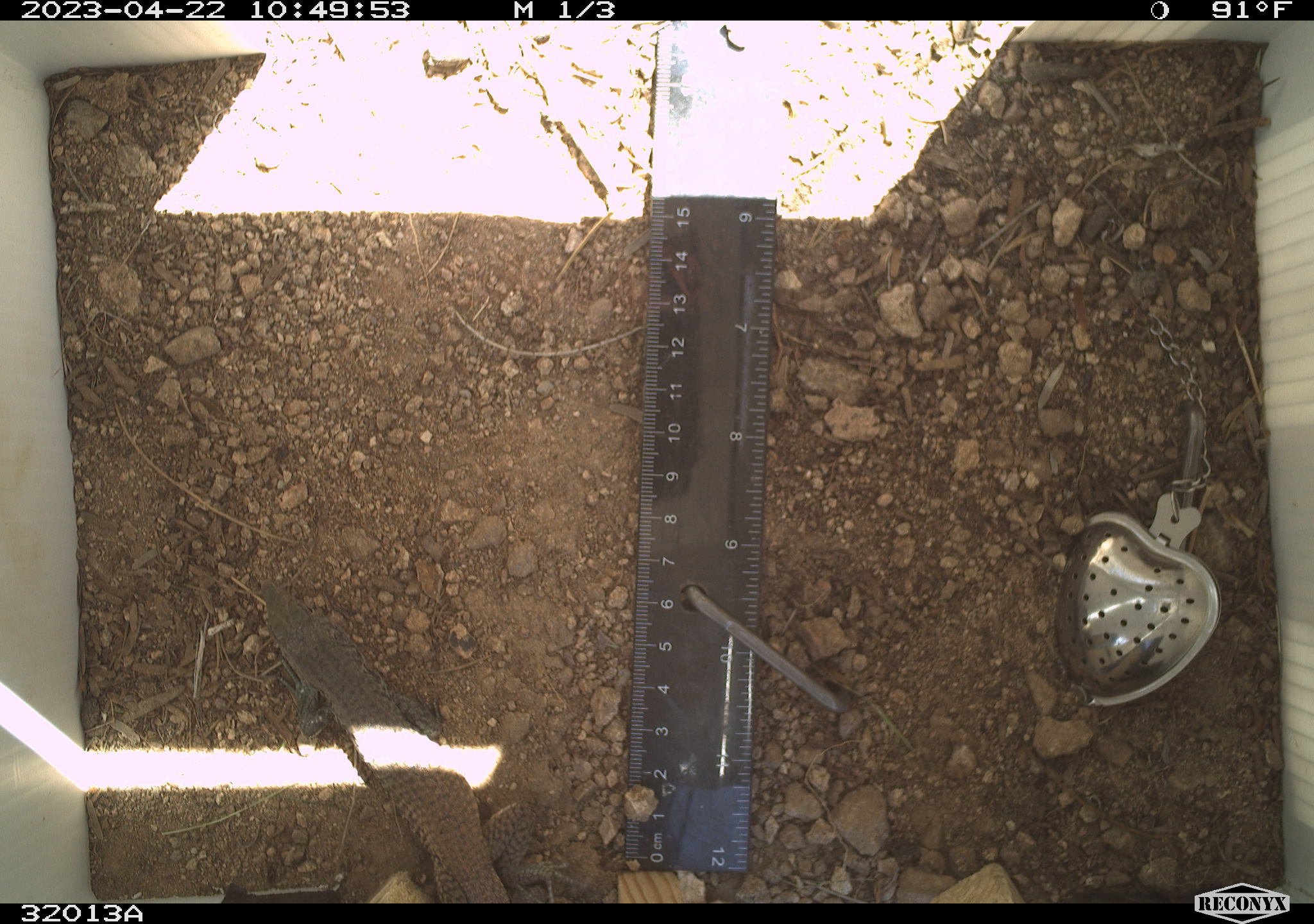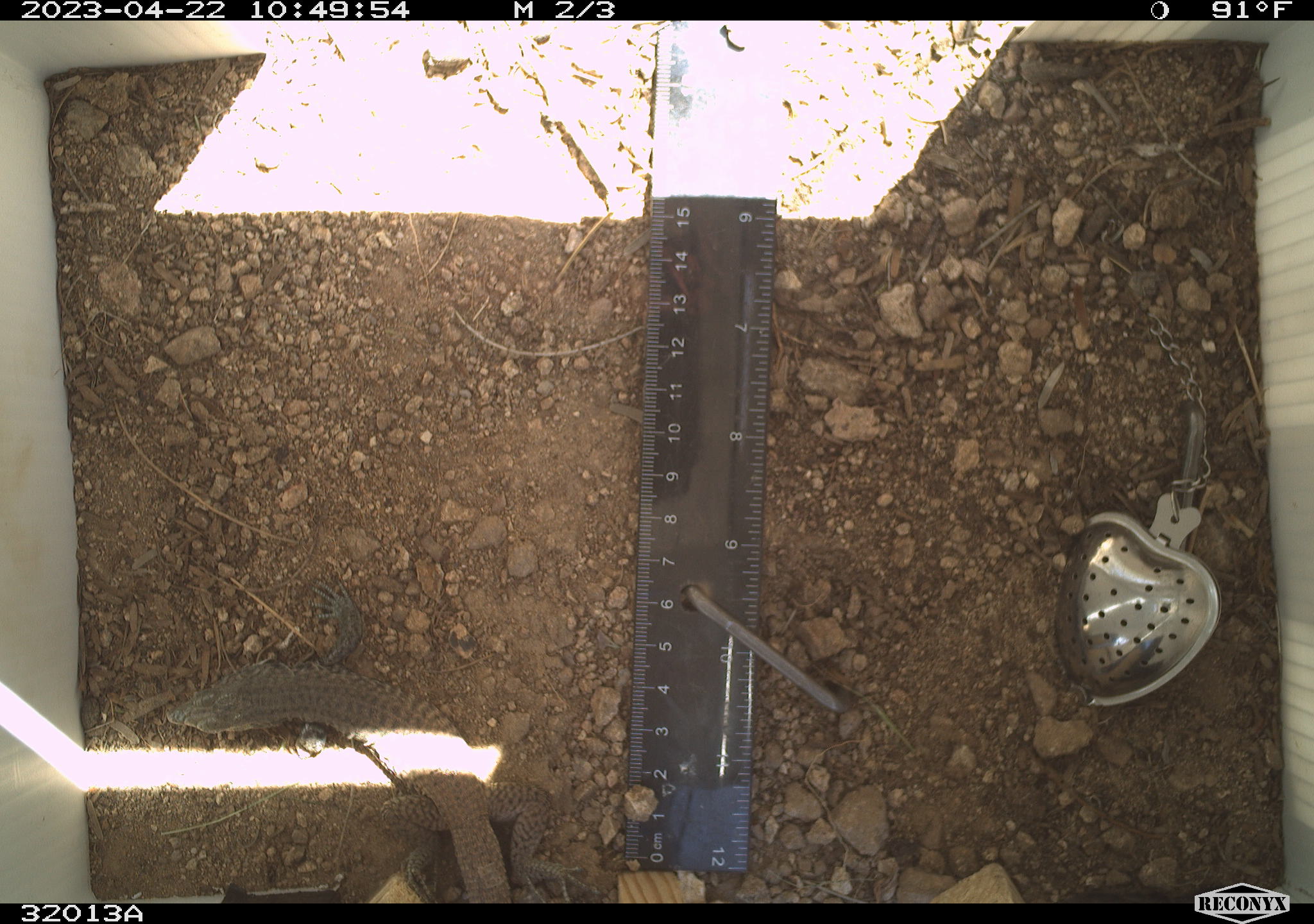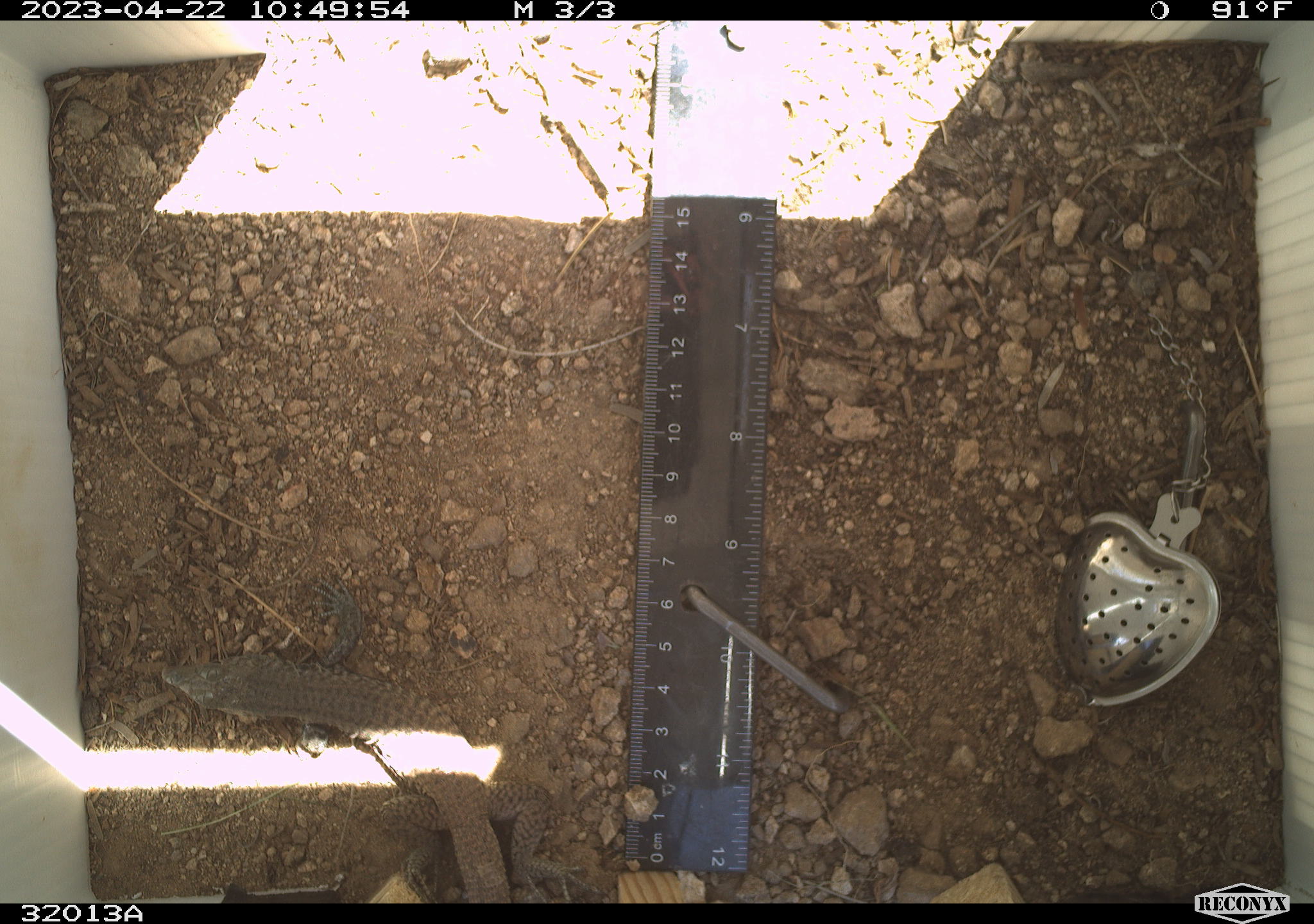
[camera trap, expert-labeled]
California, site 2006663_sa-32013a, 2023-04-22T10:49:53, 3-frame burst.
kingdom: Animalia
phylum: Chordata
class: Reptilia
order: Squamata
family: Teiidae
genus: Aspidoscelis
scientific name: Aspidoscelis tigris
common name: western whiptail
Western whiptail (Aspidoscelis tigris).